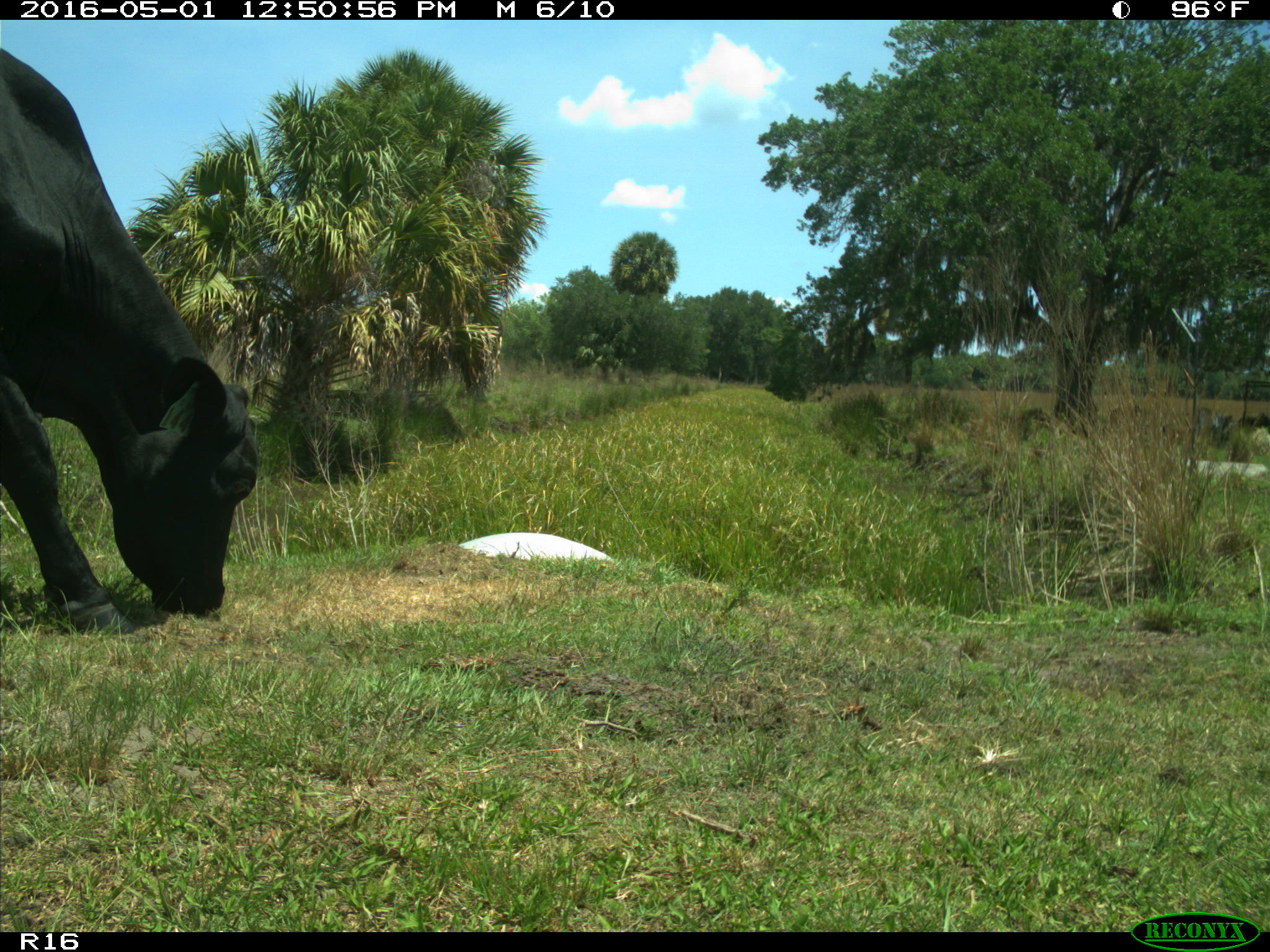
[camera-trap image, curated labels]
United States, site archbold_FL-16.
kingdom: Animalia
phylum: Chordata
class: Mammalia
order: Artiodactyla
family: Bovidae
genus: Bos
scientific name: Bos taurus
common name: domestic cow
Bos taurus (domestic cow).